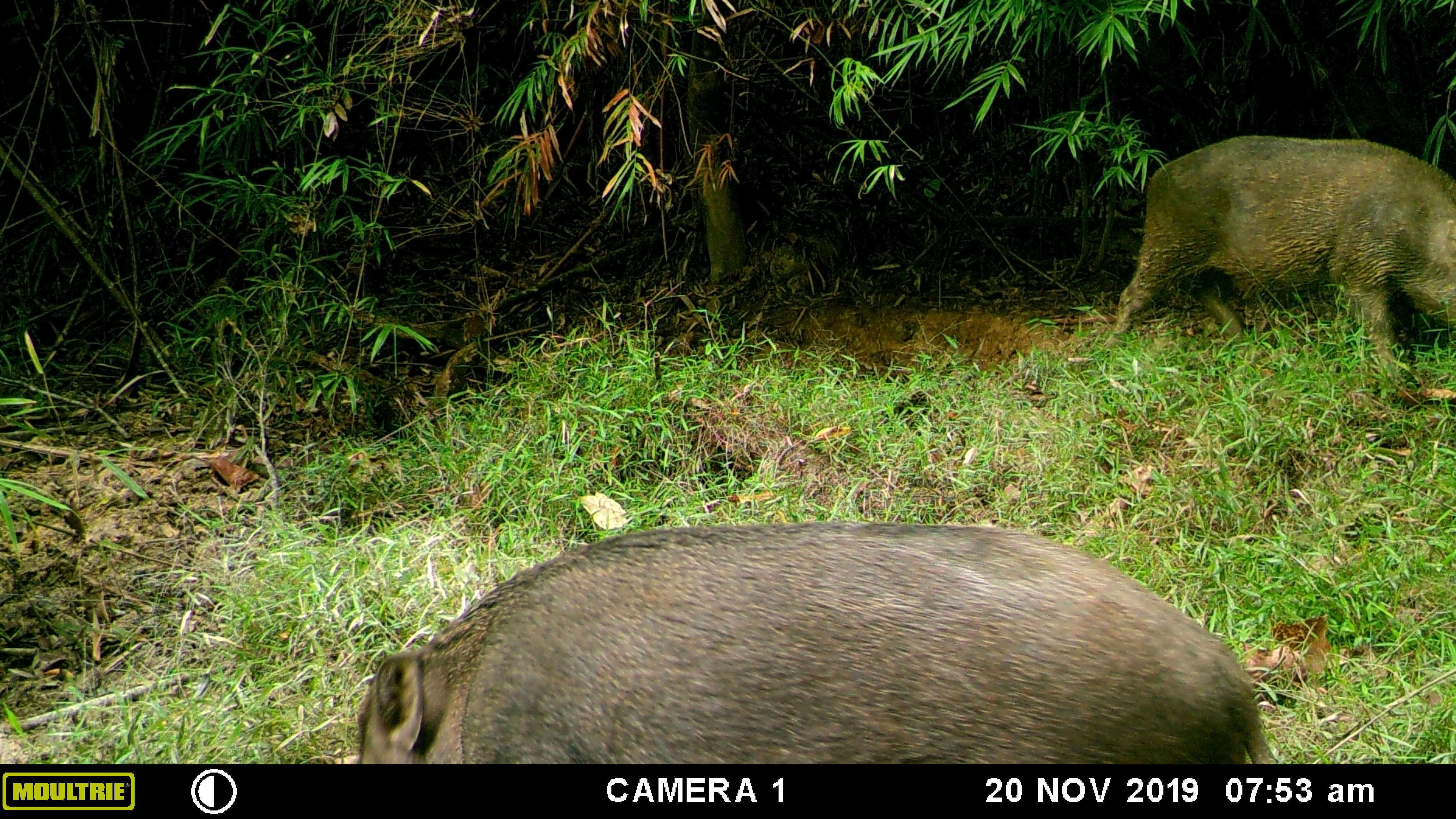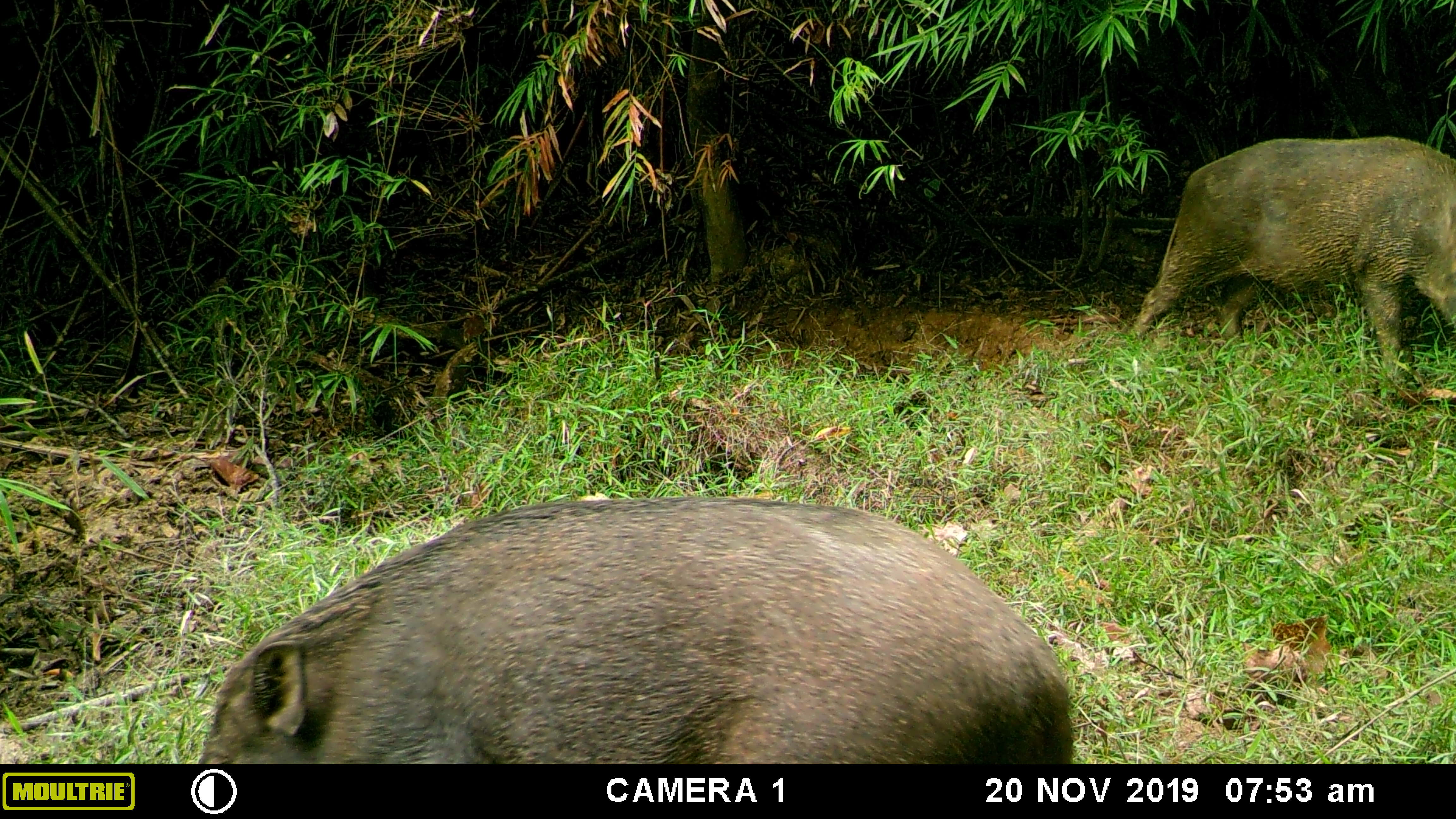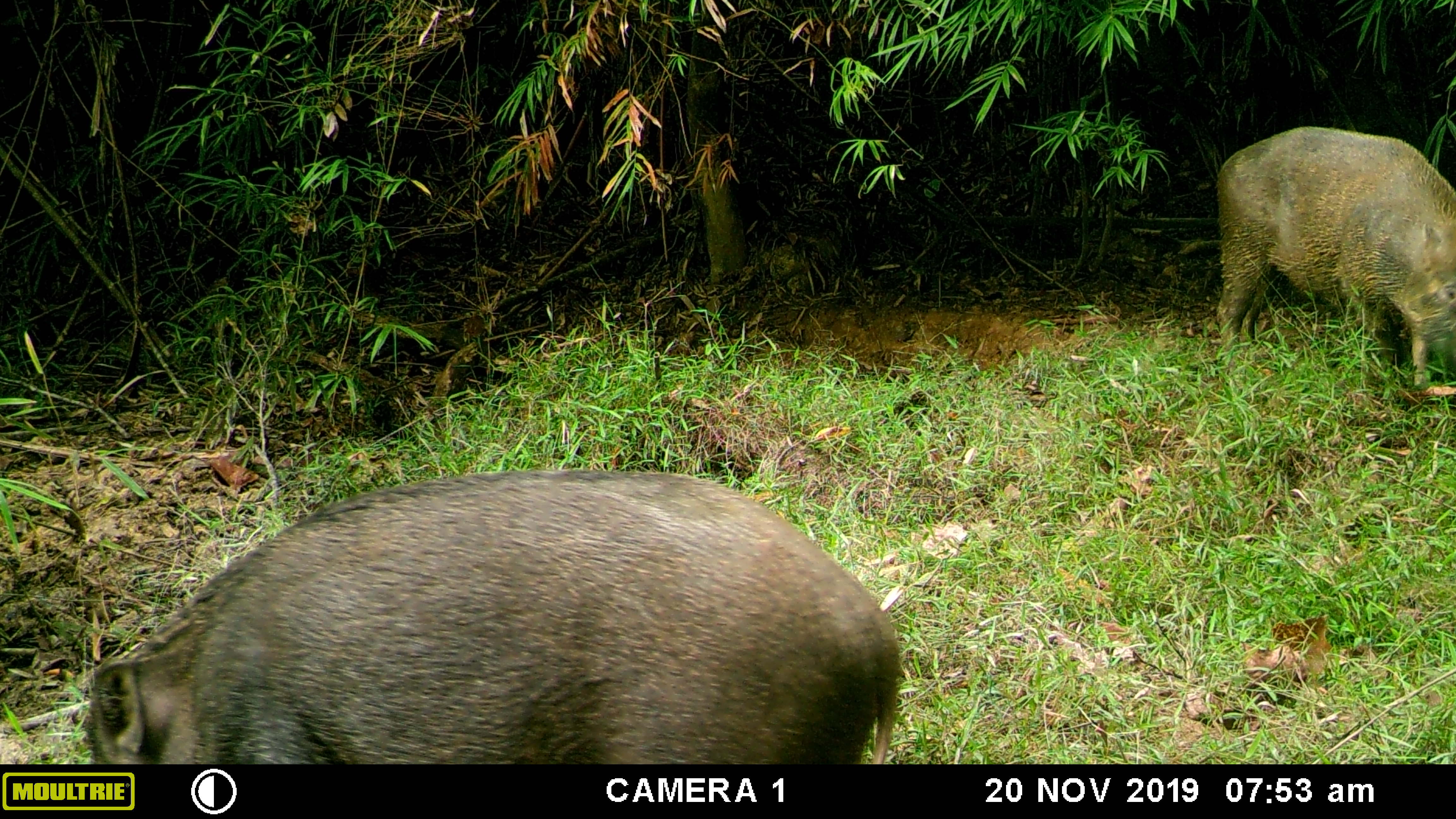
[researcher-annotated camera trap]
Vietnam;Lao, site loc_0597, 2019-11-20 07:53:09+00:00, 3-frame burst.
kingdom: Animalia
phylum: Chordata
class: Mammalia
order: Artiodactyla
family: Suidae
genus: Sus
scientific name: Sus scrofa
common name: eurasian wild pig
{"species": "eurasian wild pig (Sus scrofa)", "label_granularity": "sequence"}